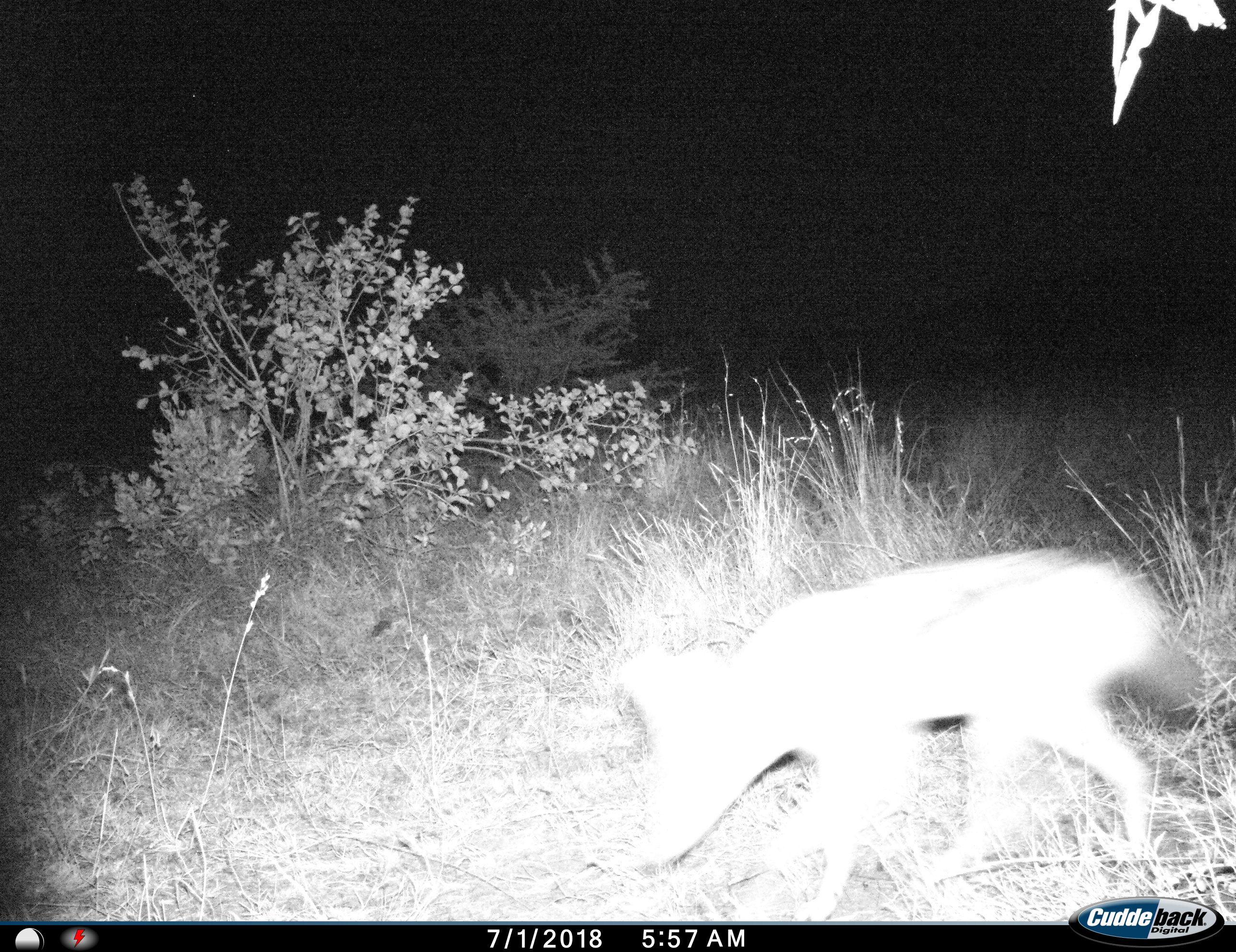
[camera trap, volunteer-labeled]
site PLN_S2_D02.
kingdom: Animalia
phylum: Chordata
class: Mammalia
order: Carnivora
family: Canidae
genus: Lupulella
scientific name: Lupulella mesomelas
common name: black-backed jackal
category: jackalblackbacked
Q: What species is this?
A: Jackalblackbacked (black-backed jackal) (Lupulella mesomelas).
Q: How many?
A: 1.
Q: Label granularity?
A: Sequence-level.